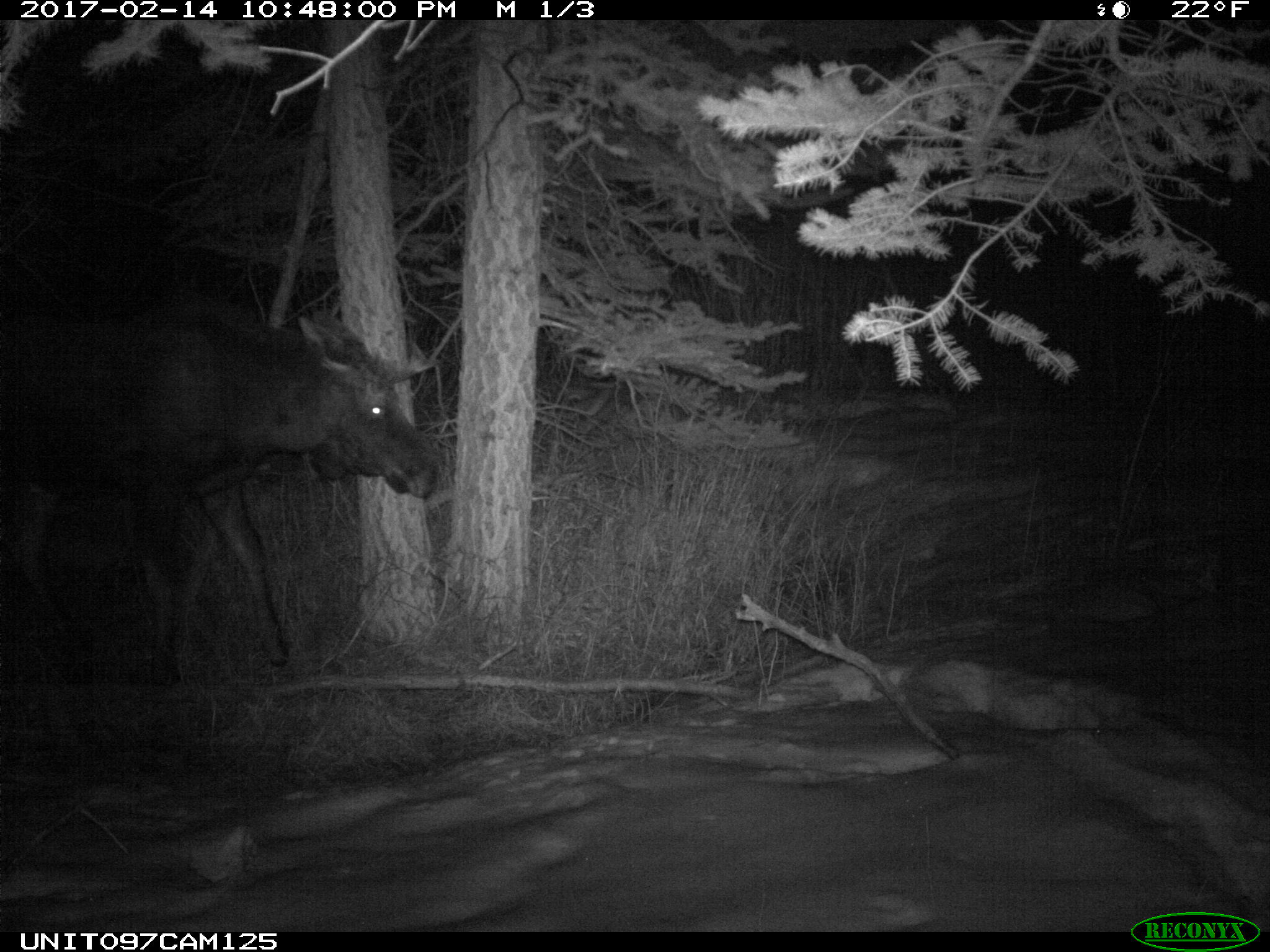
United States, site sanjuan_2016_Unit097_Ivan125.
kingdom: Animalia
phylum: Chordata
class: Mammalia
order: Artiodactyla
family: Cervidae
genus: Alces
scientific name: Alces alces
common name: moose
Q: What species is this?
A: Alces alces (moose).